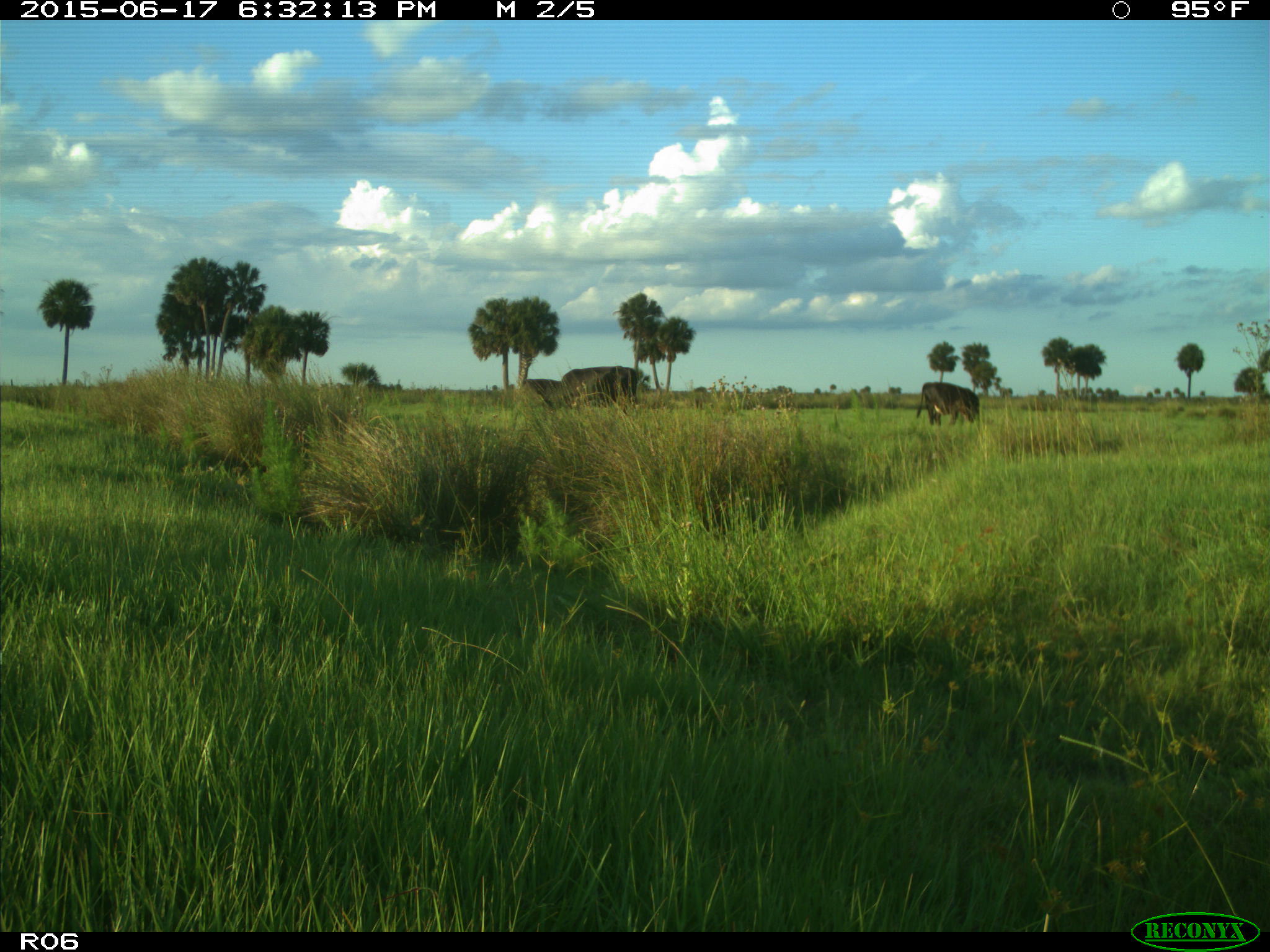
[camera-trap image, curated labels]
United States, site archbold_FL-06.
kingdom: Animalia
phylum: Chordata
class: Mammalia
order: Artiodactyla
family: Bovidae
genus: Bos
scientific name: Bos taurus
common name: domestic cow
Bos taurus (domestic cow).